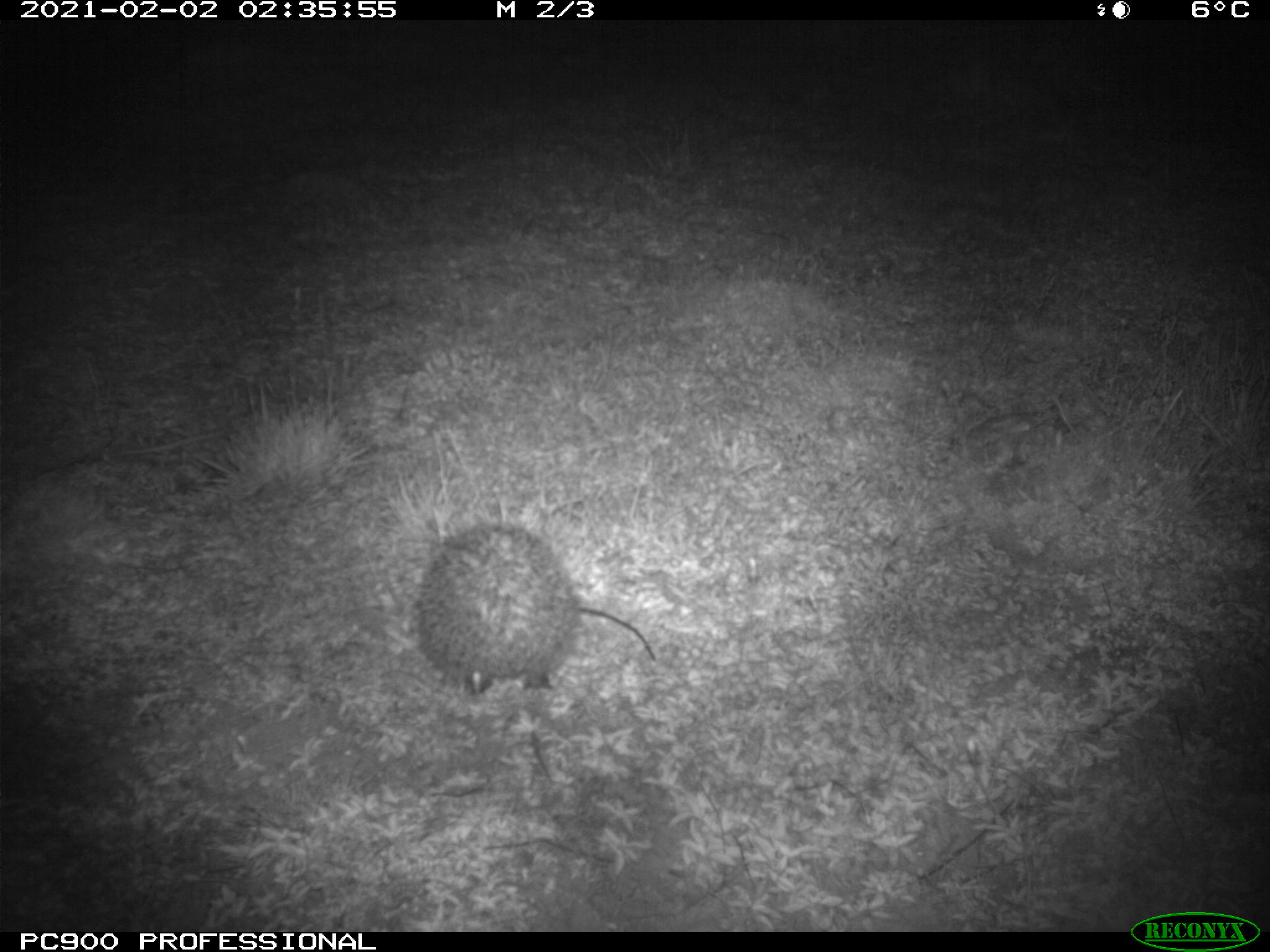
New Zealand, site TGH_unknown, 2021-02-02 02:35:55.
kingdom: Animalia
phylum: Chordata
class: Mammalia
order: Eulipotyphla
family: Erinaceidae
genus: Erinaceus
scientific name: Erinaceus europaeus europaeus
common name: european hedgehog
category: hedgehog